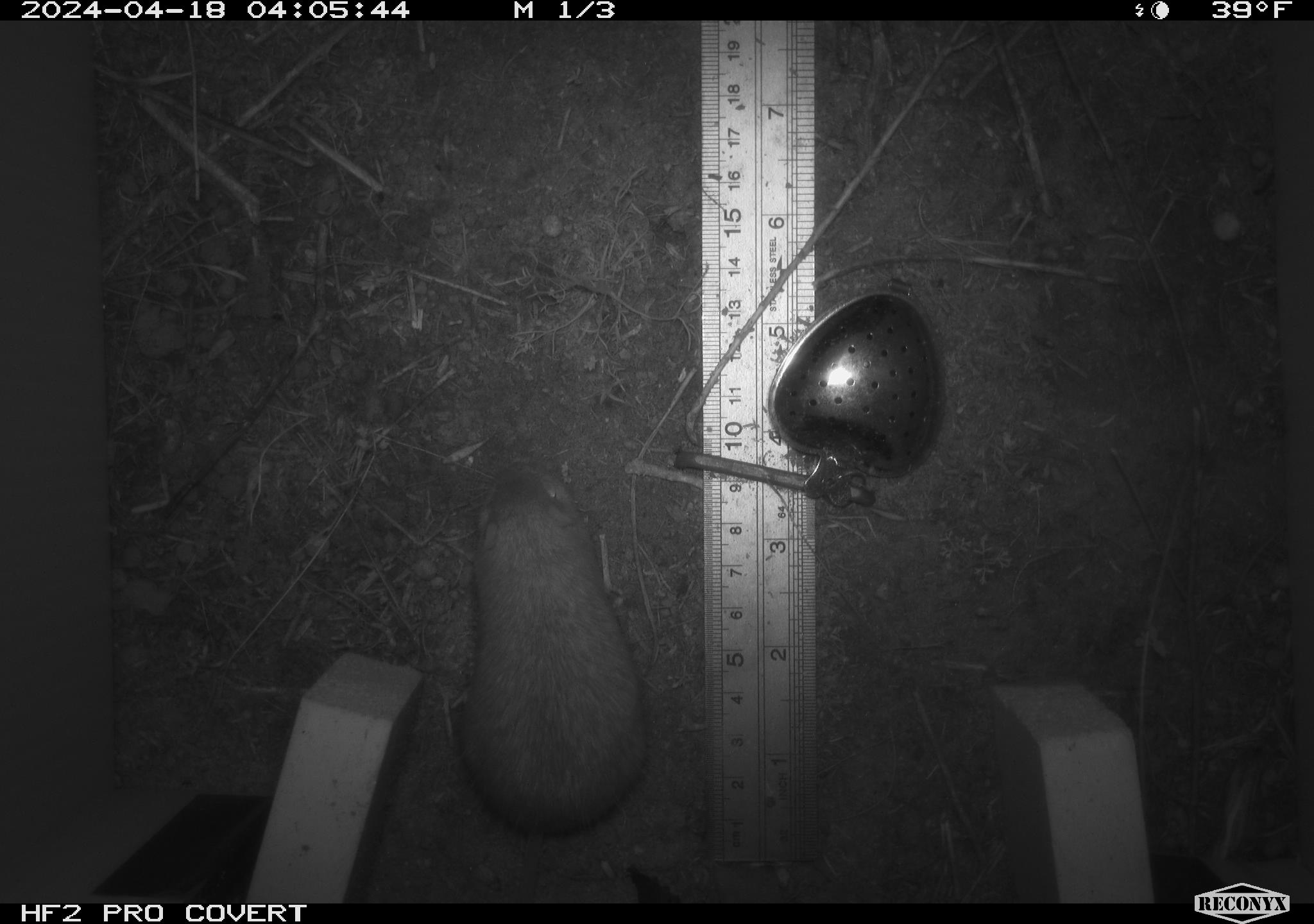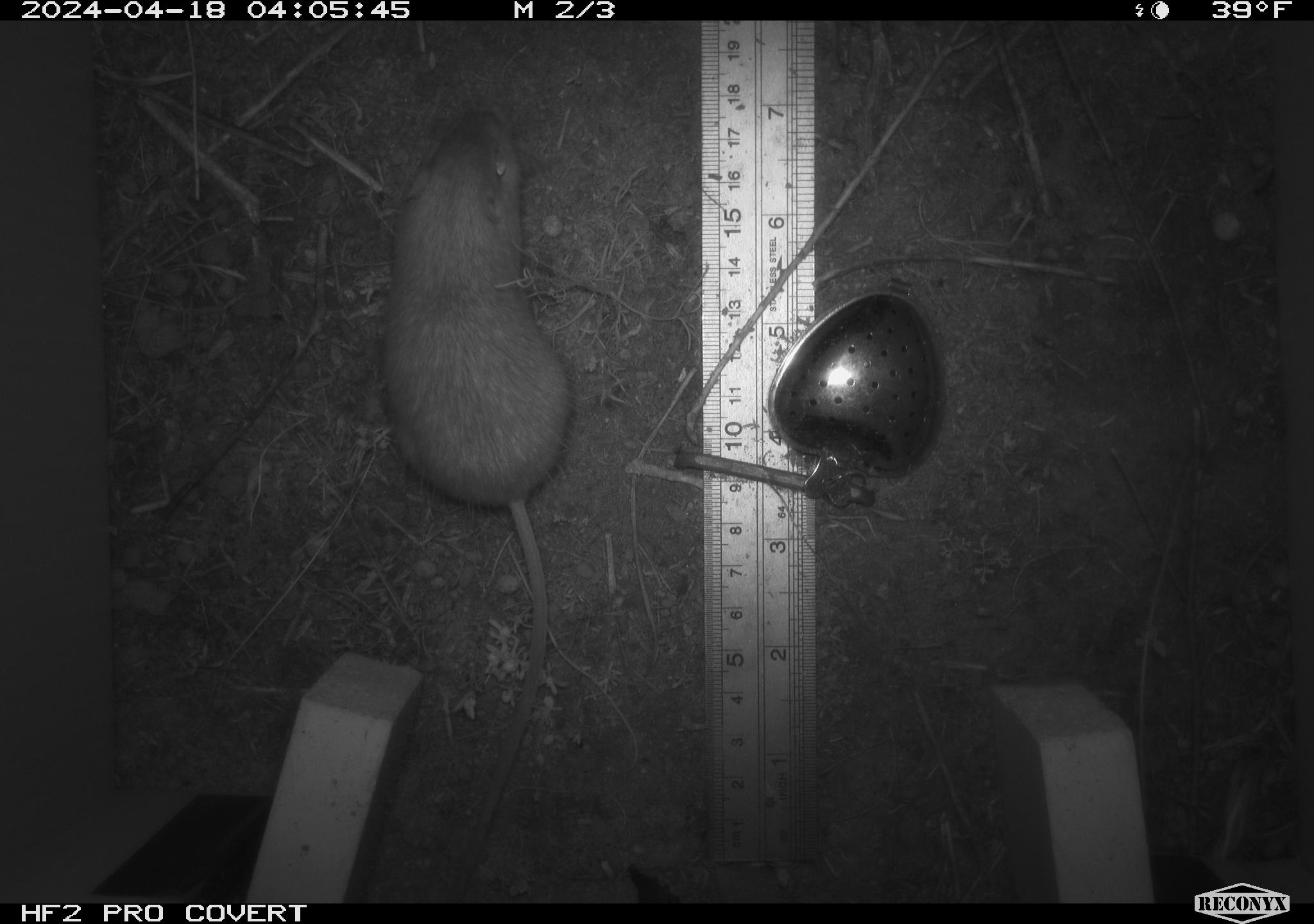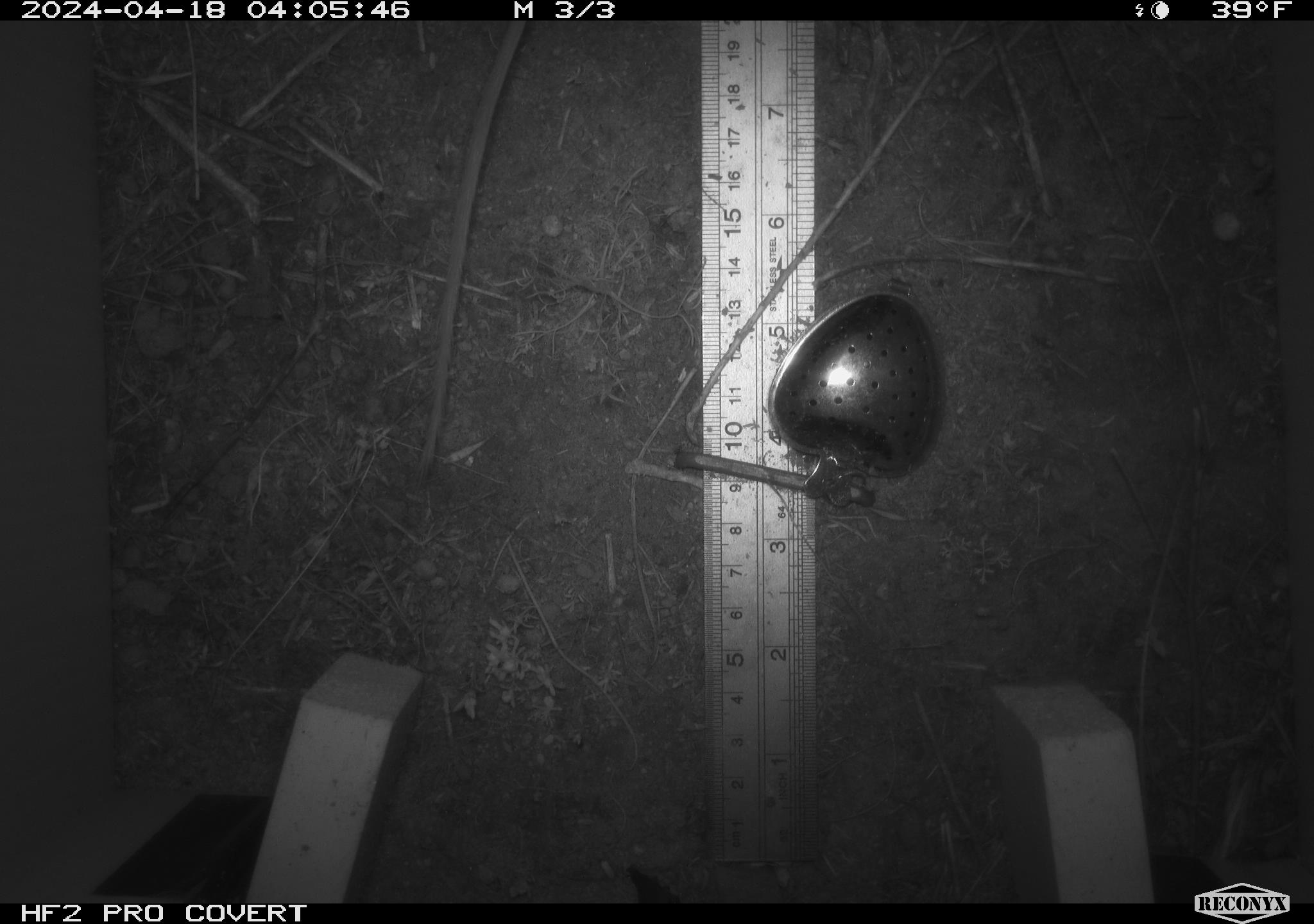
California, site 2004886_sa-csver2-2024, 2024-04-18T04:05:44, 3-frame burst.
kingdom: Animalia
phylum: Chordata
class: Mammalia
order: Rodentia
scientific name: Rodentia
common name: rodent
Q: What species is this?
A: Rodent (Rodentia).